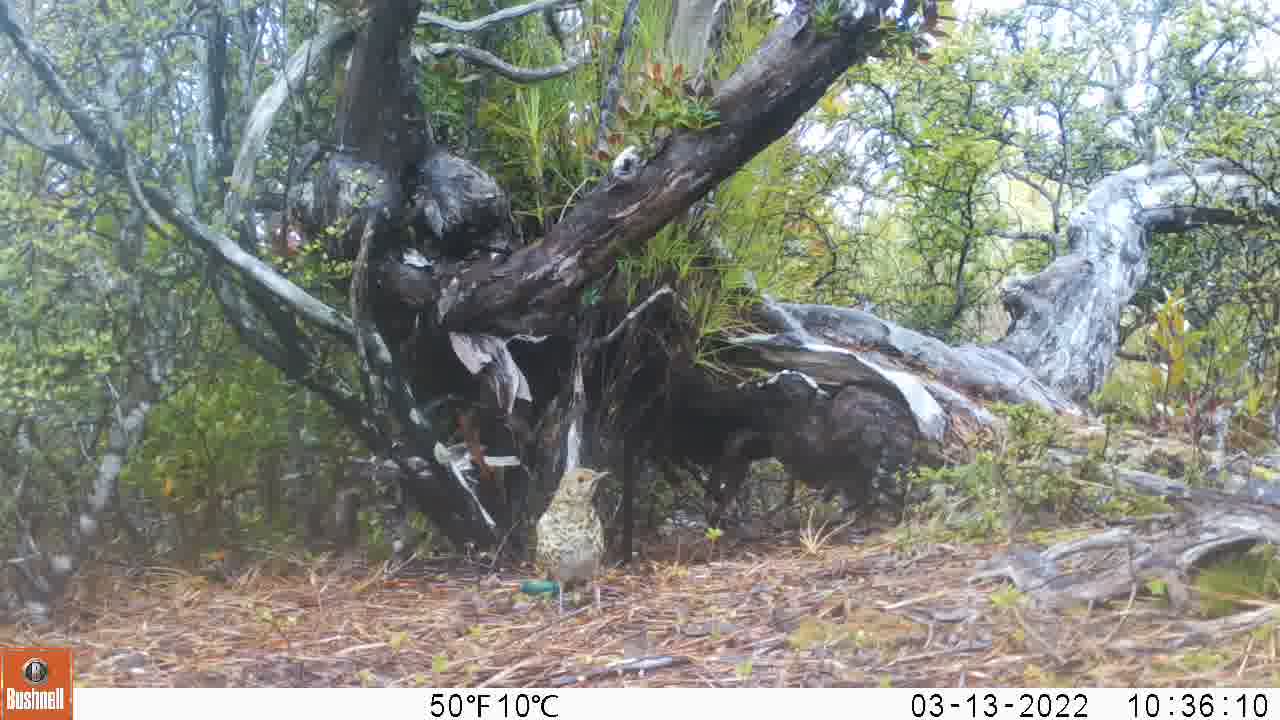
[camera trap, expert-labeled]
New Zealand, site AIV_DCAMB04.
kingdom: Animalia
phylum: Chordata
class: Aves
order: Passeriformes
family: Turdidae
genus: Turdus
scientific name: Turdus philomelos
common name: song thrush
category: thrush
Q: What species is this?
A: Thrush (song thrush) (Turdus philomelos).